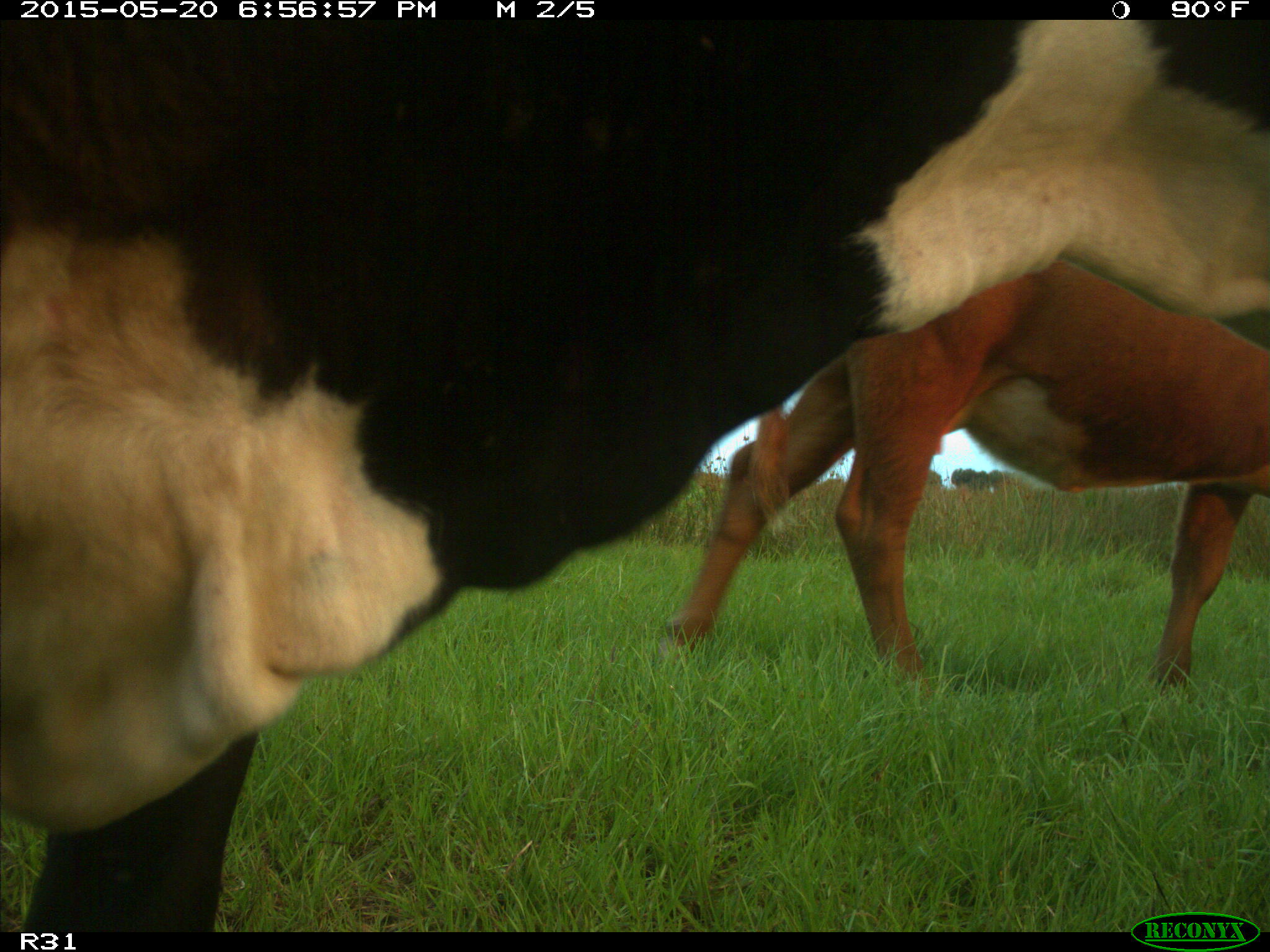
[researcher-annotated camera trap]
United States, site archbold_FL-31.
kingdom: Animalia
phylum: Chordata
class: Mammalia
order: Artiodactyla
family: Bovidae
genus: Bos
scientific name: Bos taurus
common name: domestic cow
Bos taurus (domestic cow).